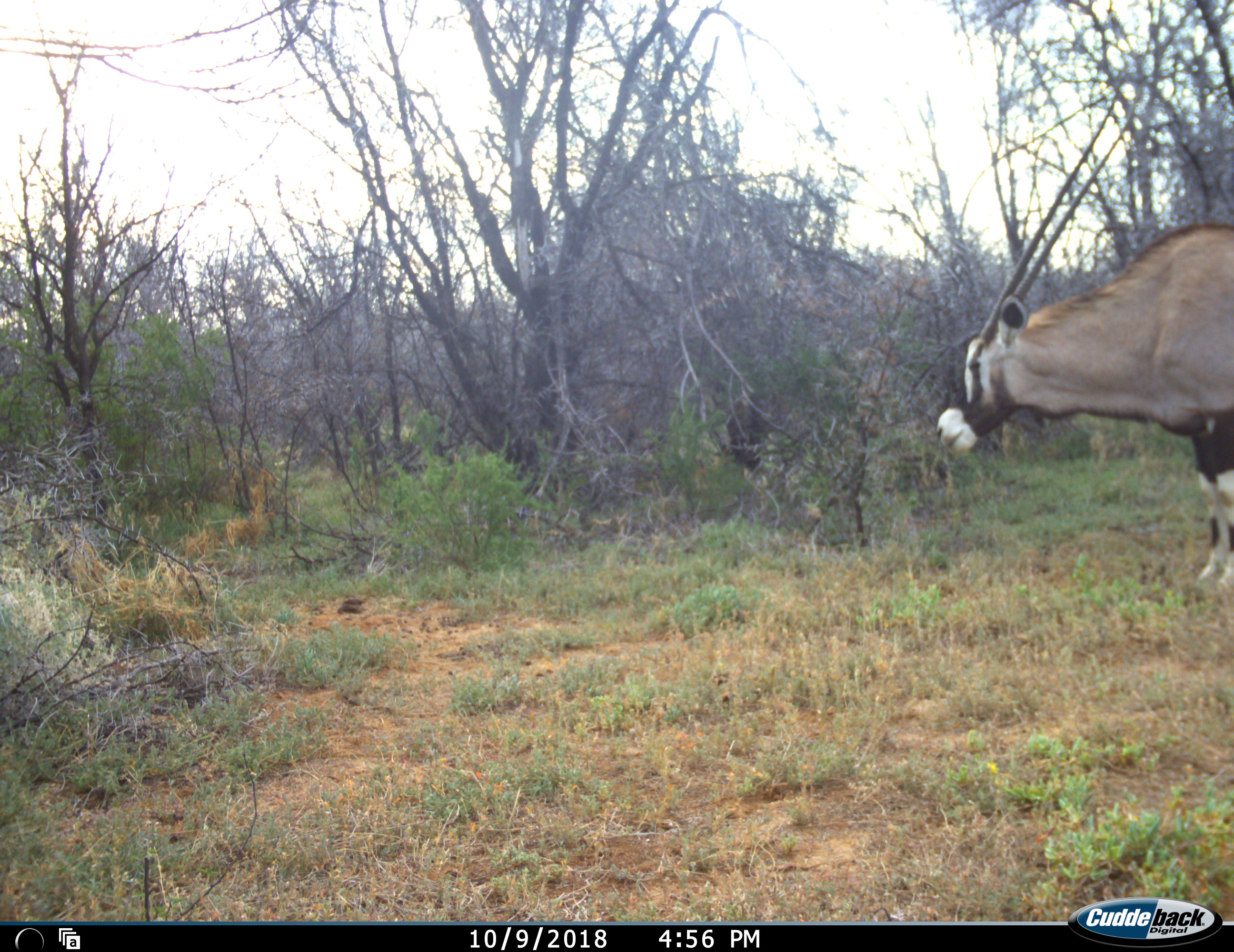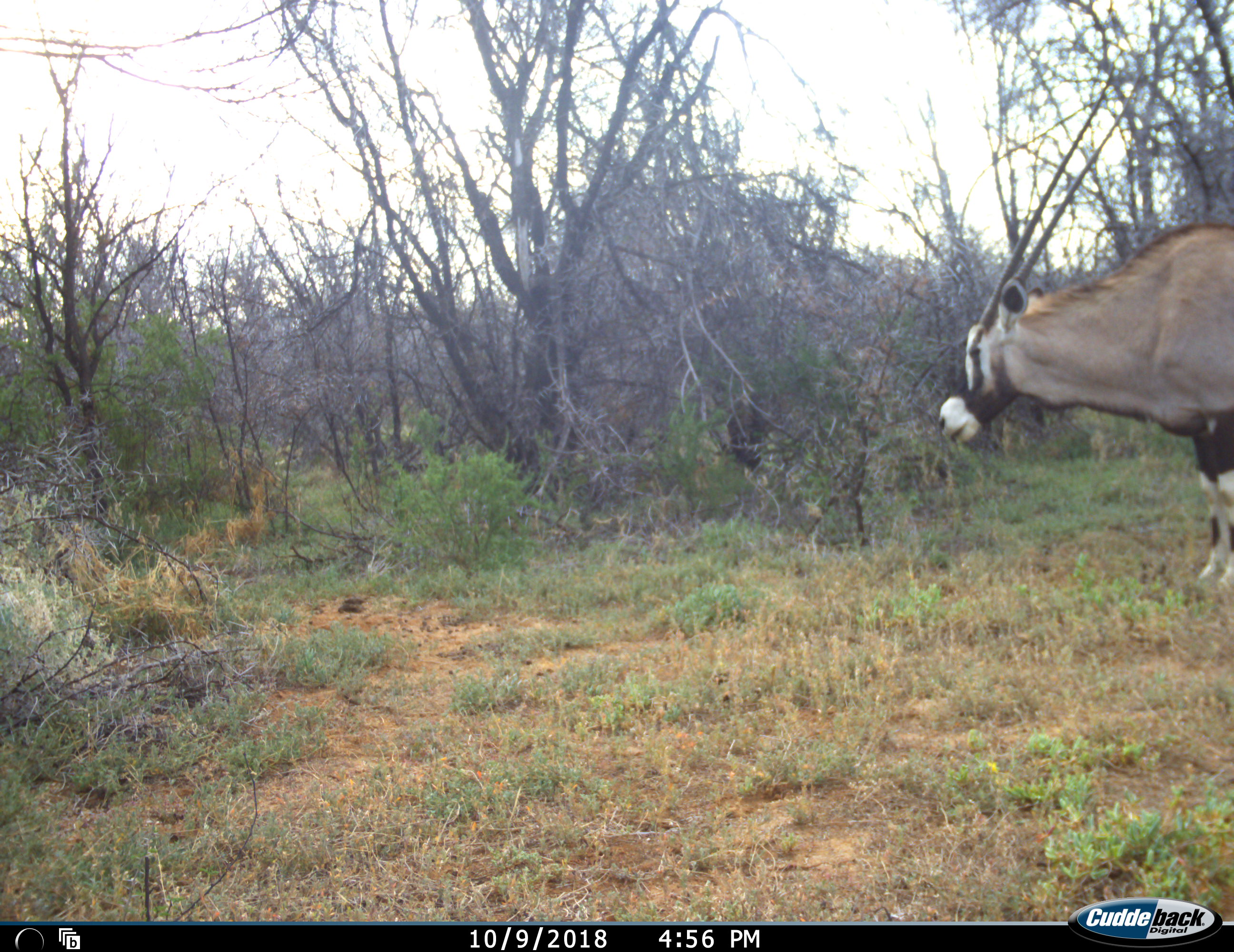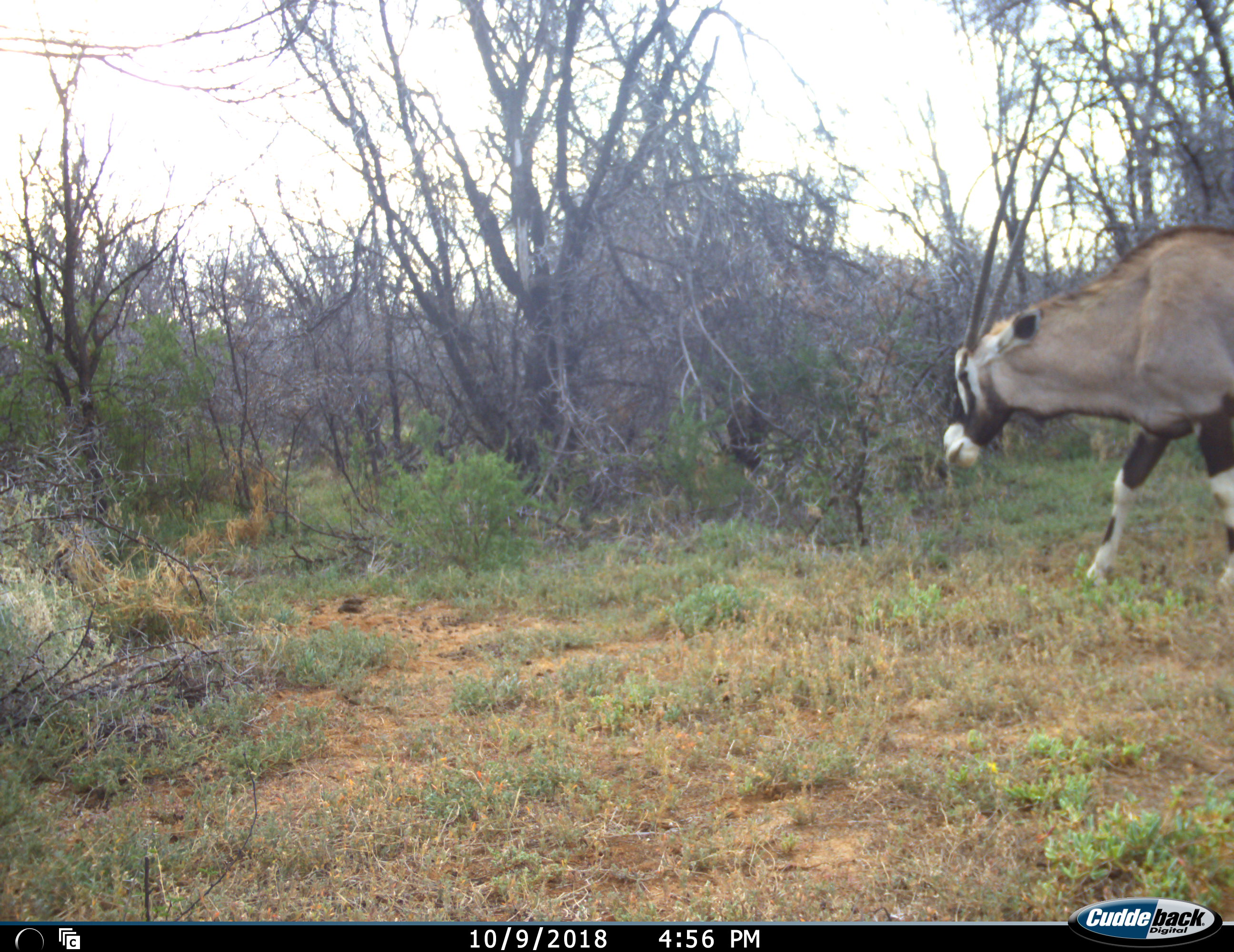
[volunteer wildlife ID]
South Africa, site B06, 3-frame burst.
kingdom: Animalia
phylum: Chordata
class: Mammalia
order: Artiodactyla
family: Bovidae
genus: Oryx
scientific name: Oryx gazella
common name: gemsbok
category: gemsbokoryx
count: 1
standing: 70%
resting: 0%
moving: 50%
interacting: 0%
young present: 0%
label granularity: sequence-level